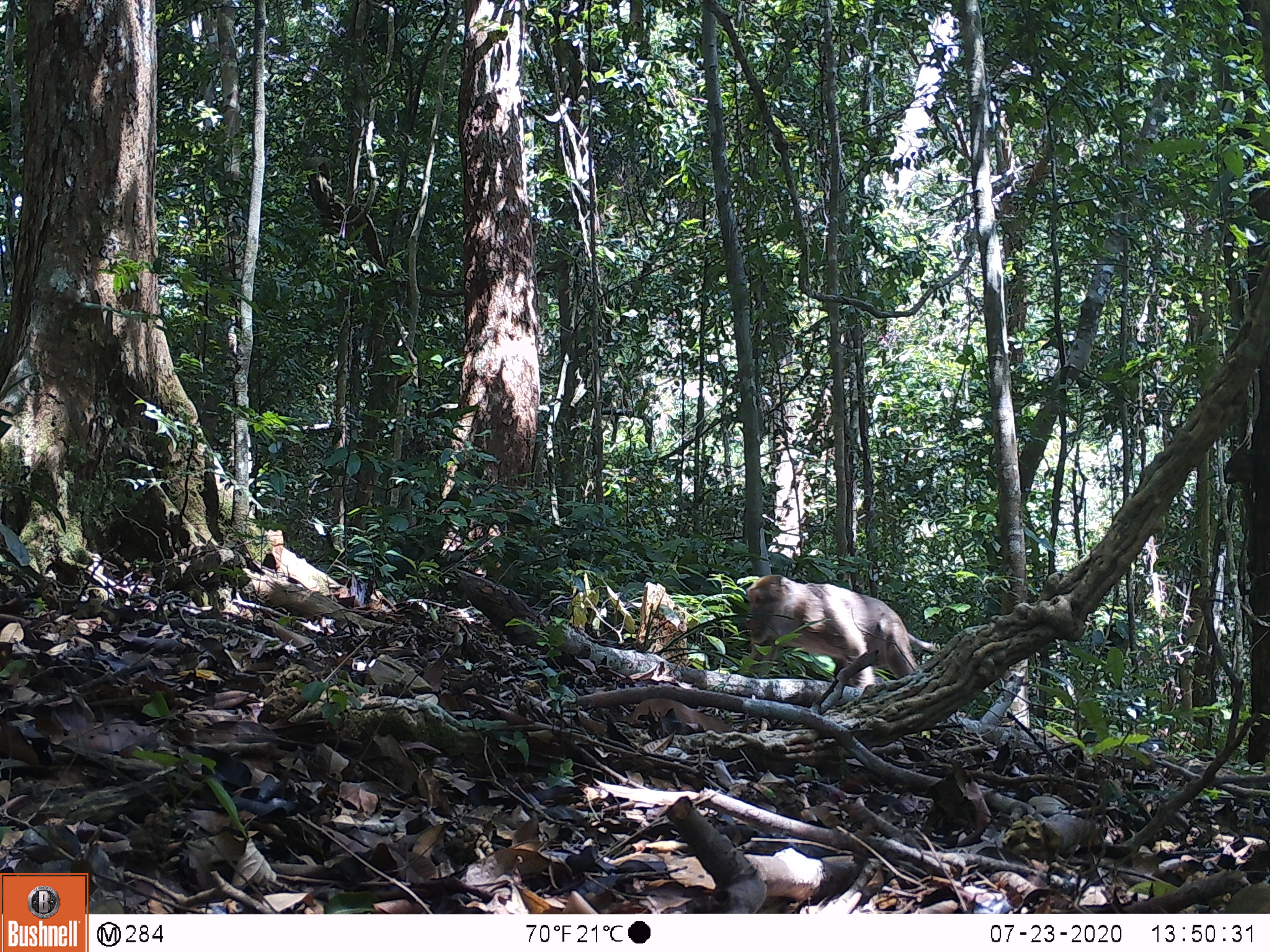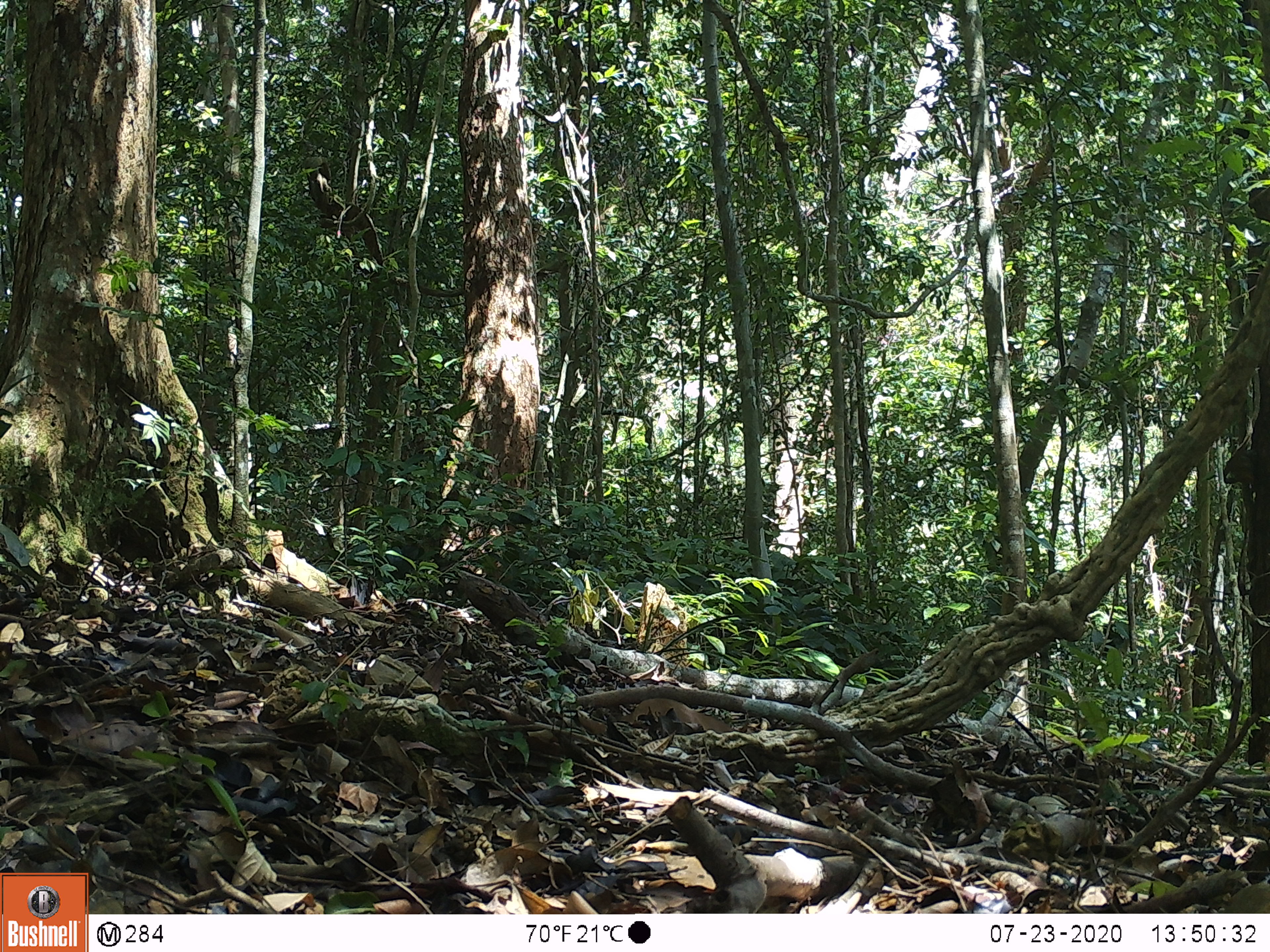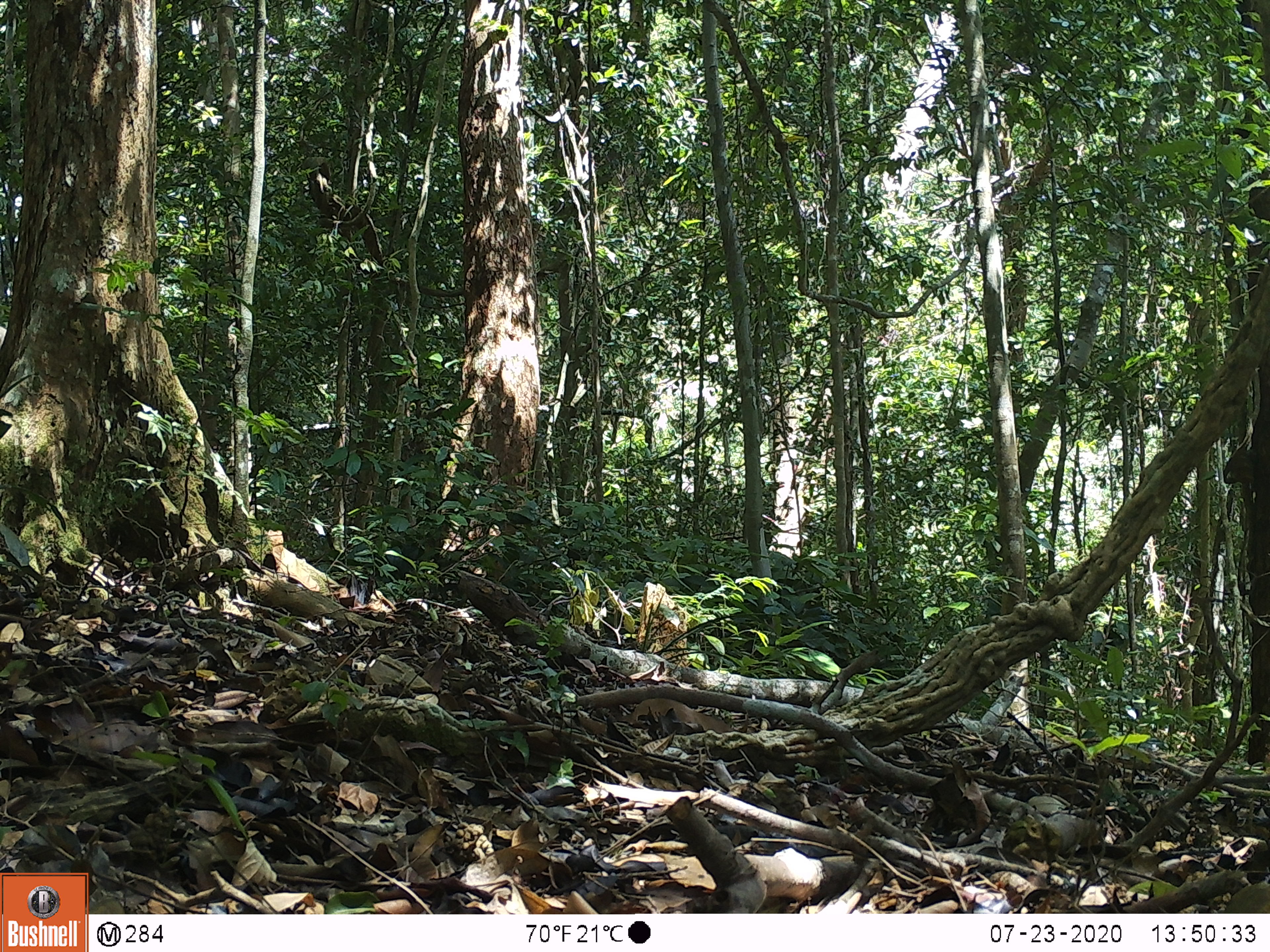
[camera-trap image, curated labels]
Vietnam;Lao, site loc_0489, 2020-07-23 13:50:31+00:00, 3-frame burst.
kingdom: Animalia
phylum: Chordata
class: Mammalia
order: Primates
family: Cercopithecidae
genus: Macaca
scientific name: Macaca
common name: macaques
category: assam or rhesus macaque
Assam or rhesus macaque (macaques) (Macaca). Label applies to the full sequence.